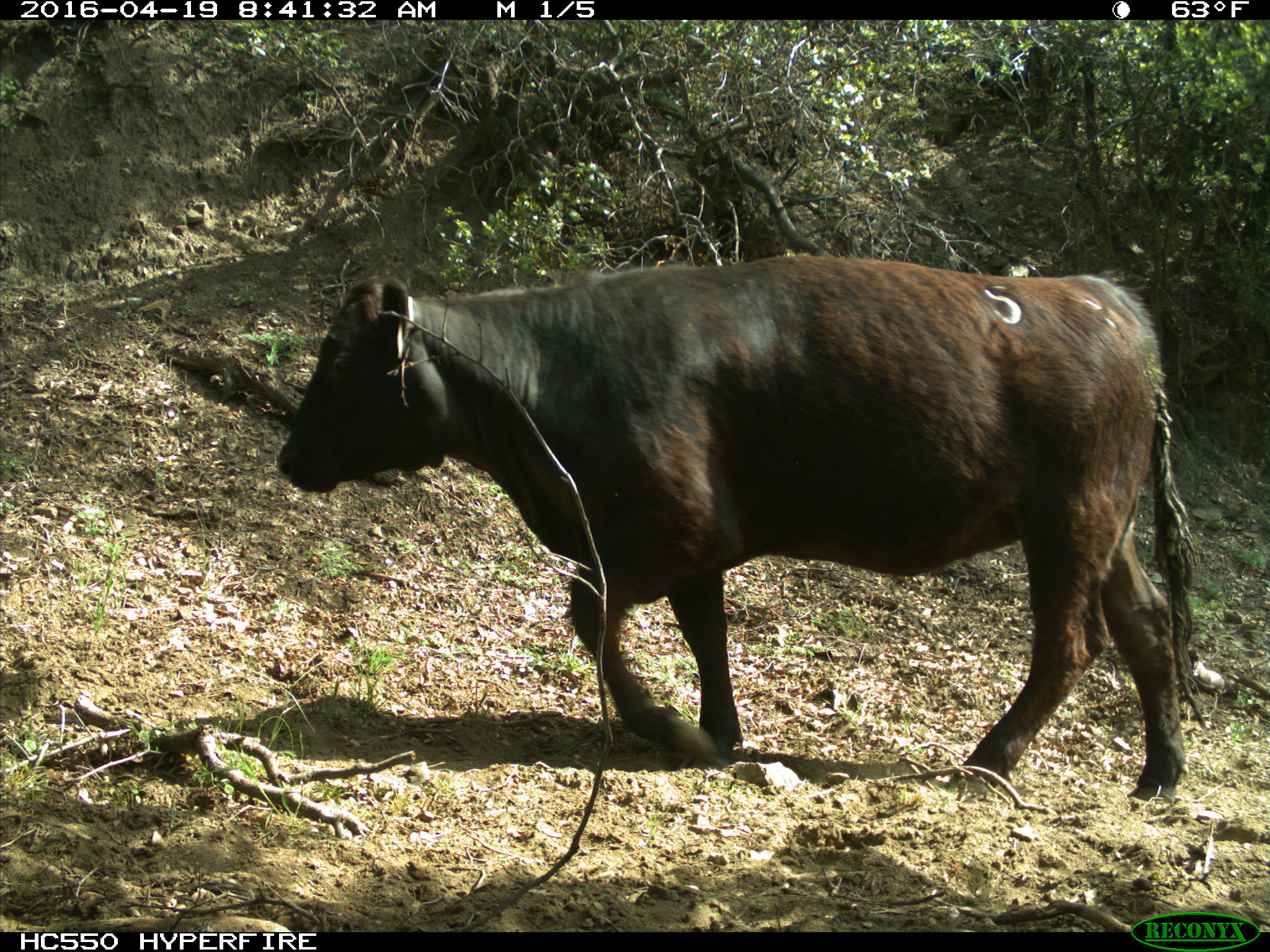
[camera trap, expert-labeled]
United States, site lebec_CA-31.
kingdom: Animalia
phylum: Chordata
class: Mammalia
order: Artiodactyla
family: Bovidae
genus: Bos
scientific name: Bos taurus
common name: domestic cow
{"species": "Bos taurus (domestic cow)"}